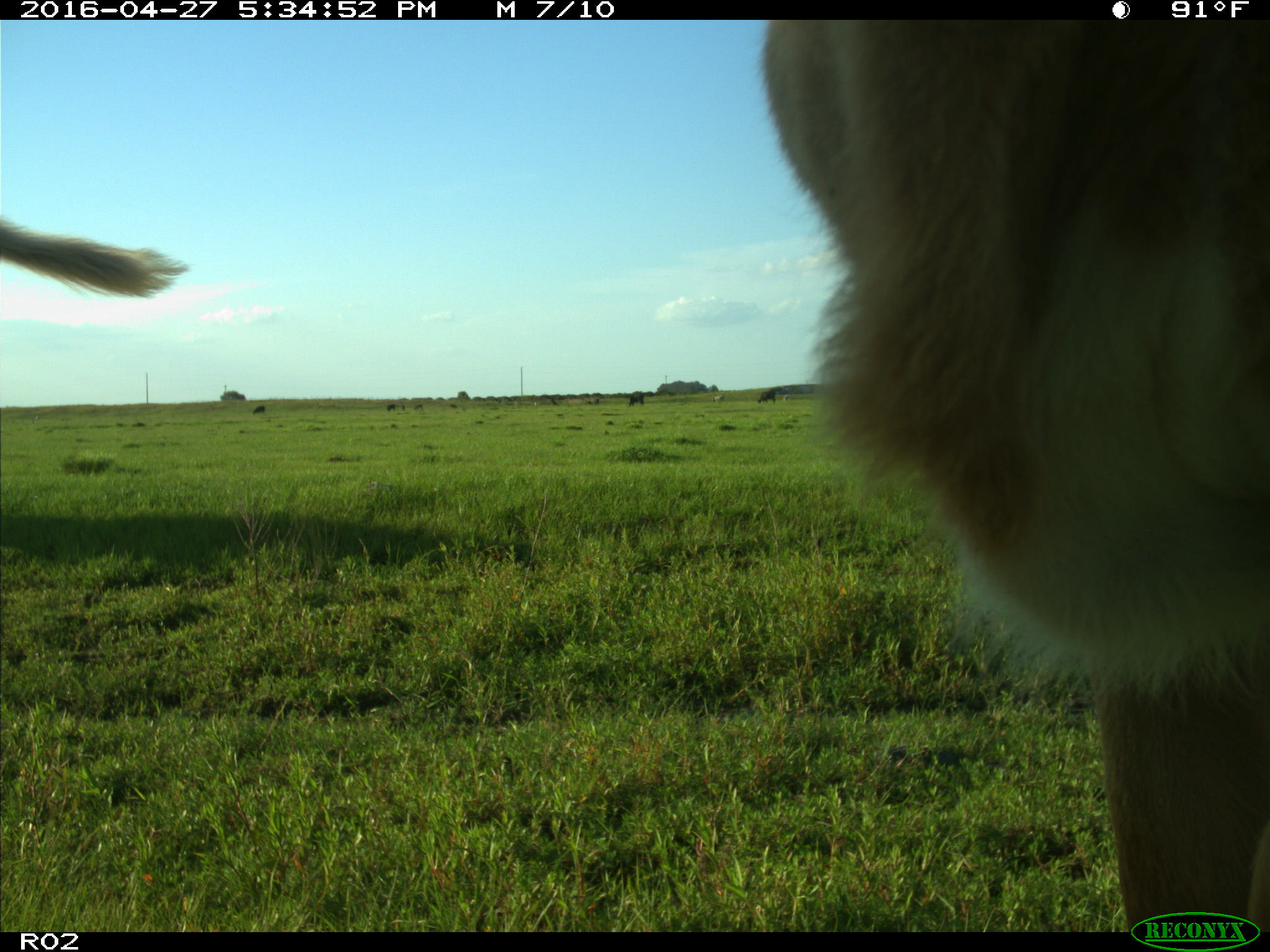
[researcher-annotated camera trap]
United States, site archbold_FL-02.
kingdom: Animalia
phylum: Chordata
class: Mammalia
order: Artiodactyla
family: Bovidae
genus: Bos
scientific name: Bos taurus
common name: domestic cow